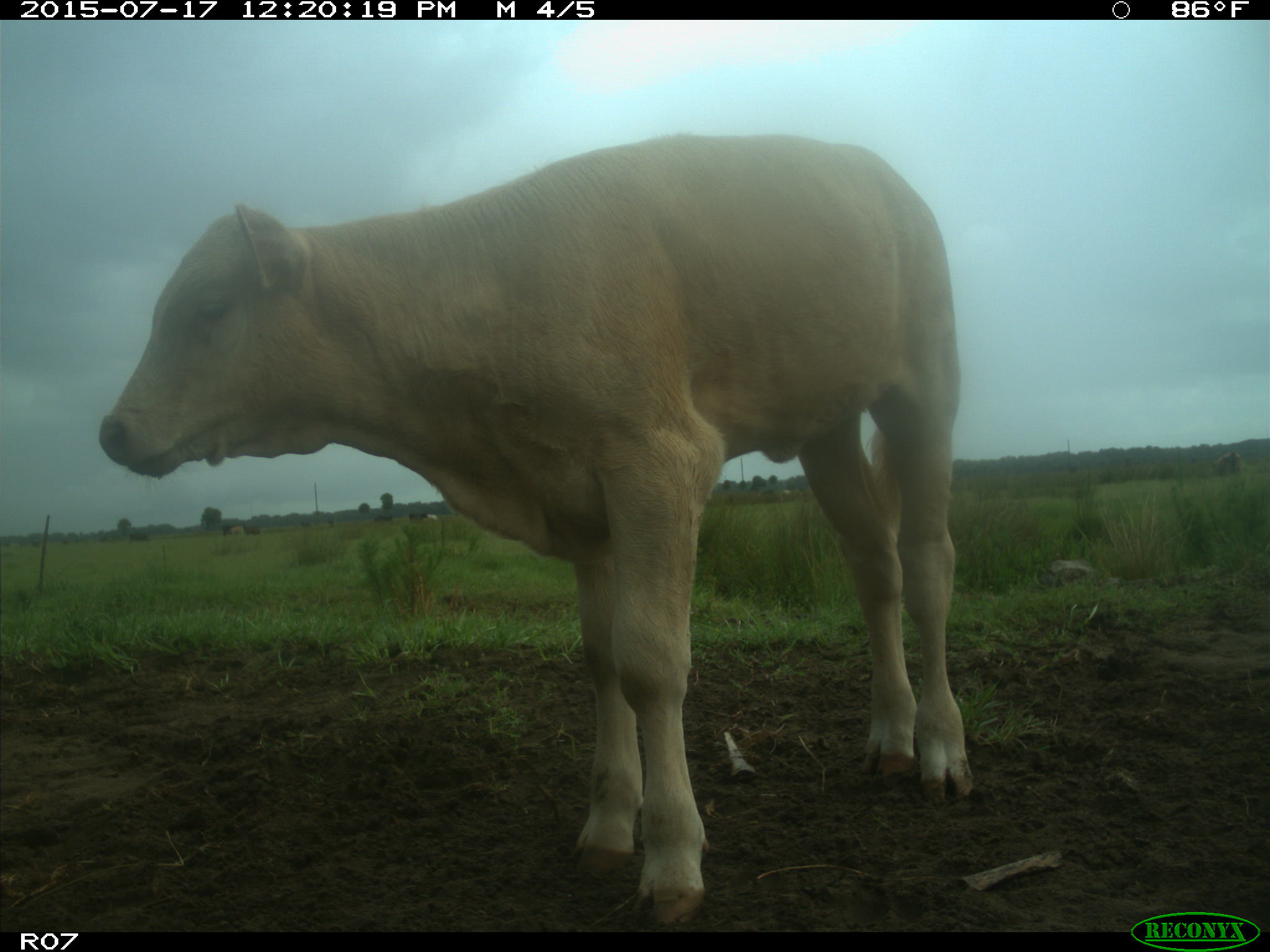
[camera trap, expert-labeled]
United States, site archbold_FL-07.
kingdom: Animalia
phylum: Chordata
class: Mammalia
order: Artiodactyla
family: Bovidae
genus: Bos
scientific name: Bos taurus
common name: domestic cow